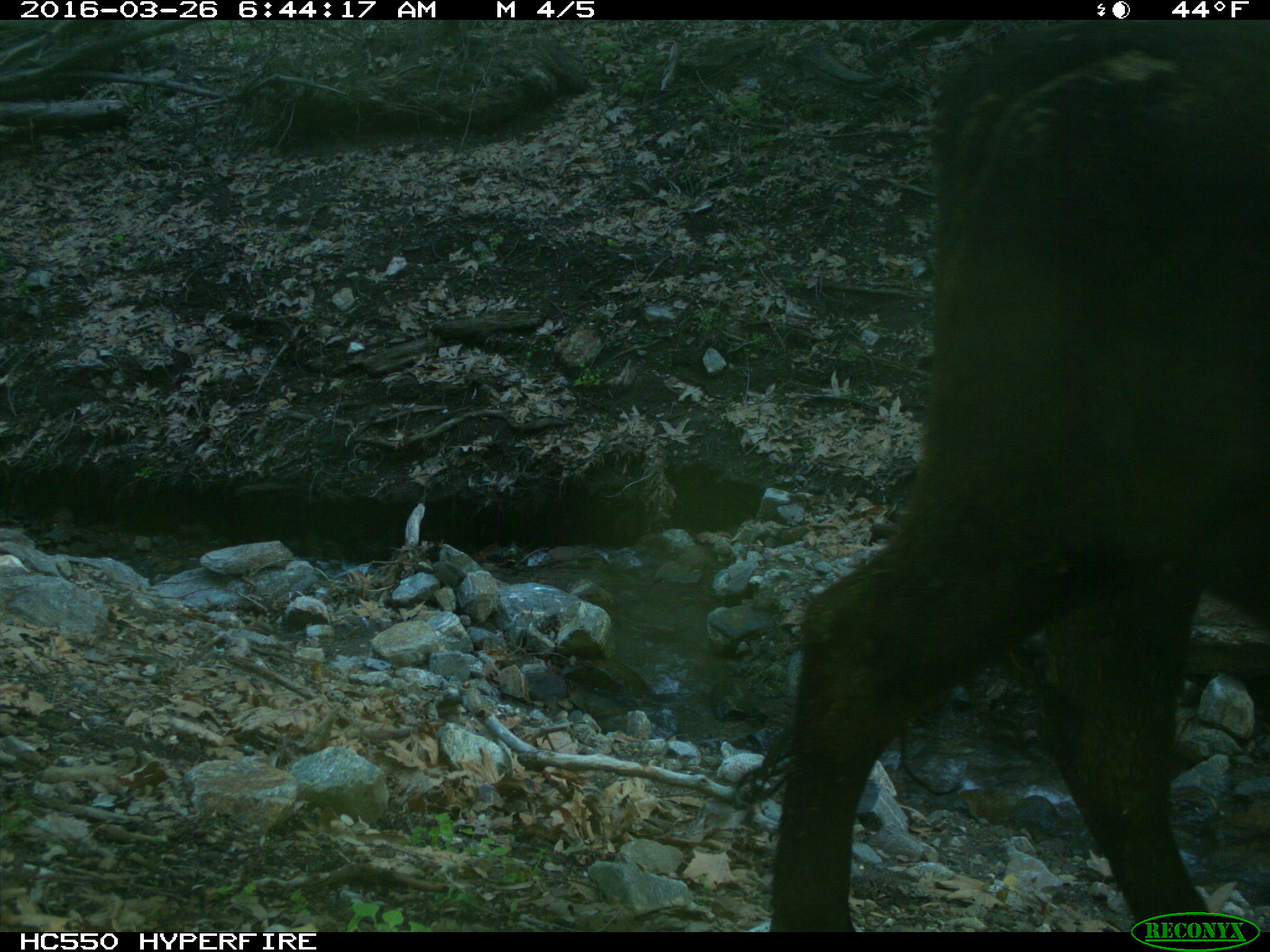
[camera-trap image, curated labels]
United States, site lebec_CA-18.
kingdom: Animalia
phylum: Chordata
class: Mammalia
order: Artiodactyla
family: Bovidae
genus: Bos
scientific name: Bos taurus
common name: domestic cow